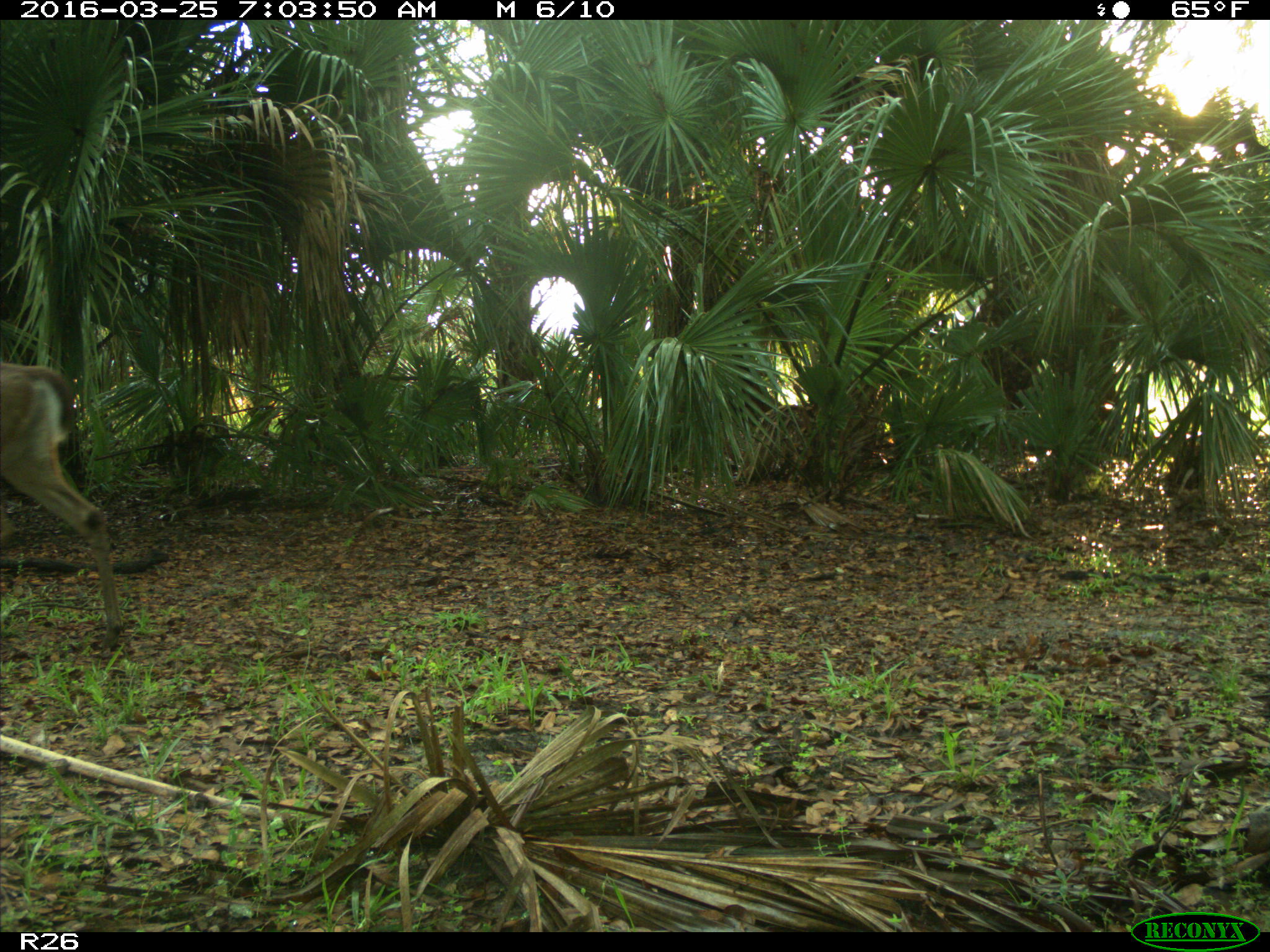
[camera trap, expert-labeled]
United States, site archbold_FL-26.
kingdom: Animalia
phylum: Chordata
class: Mammalia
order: Artiodactyla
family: Cervidae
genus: Odocoileus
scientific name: Odocoileus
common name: deer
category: unidentified deer